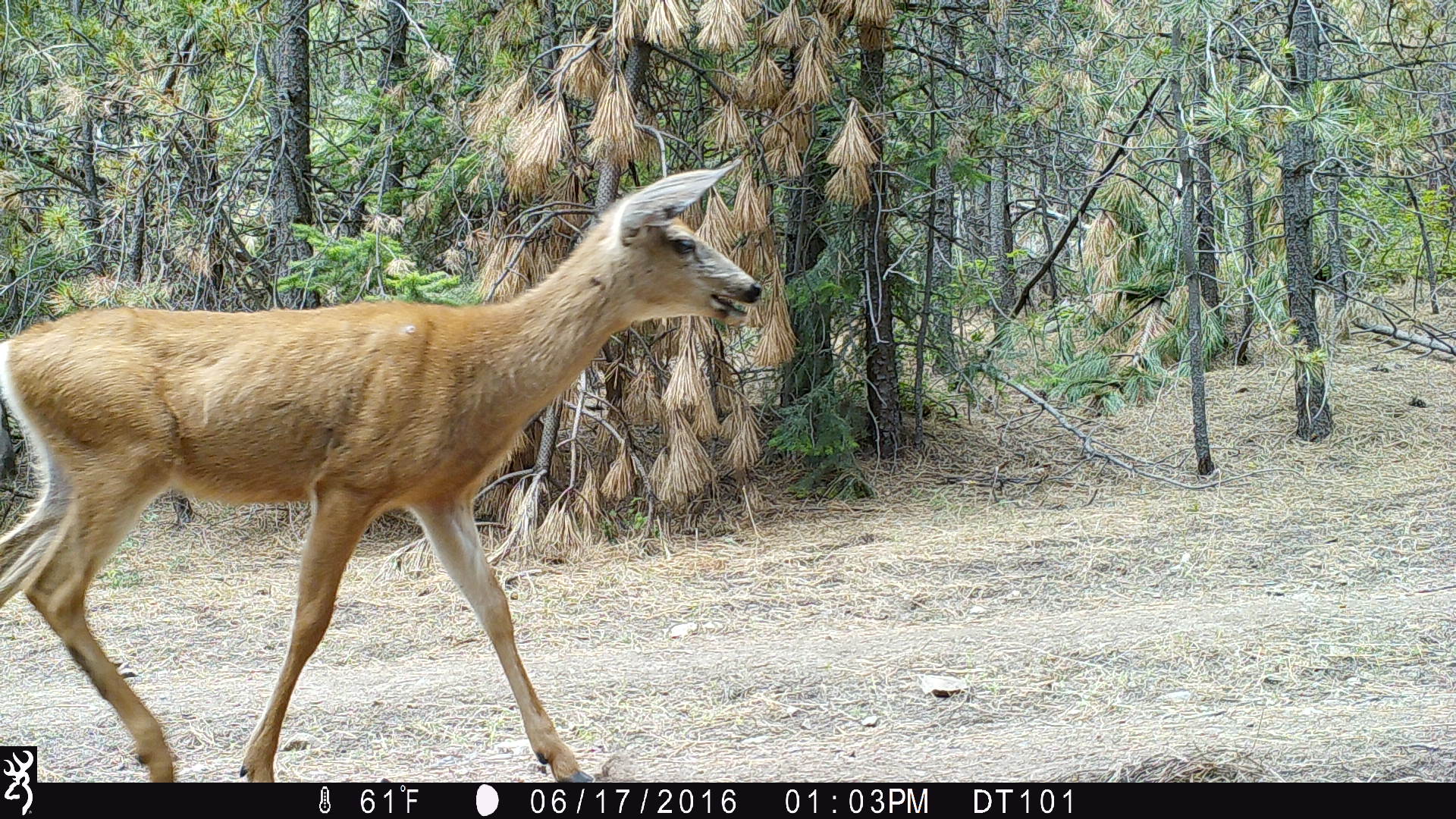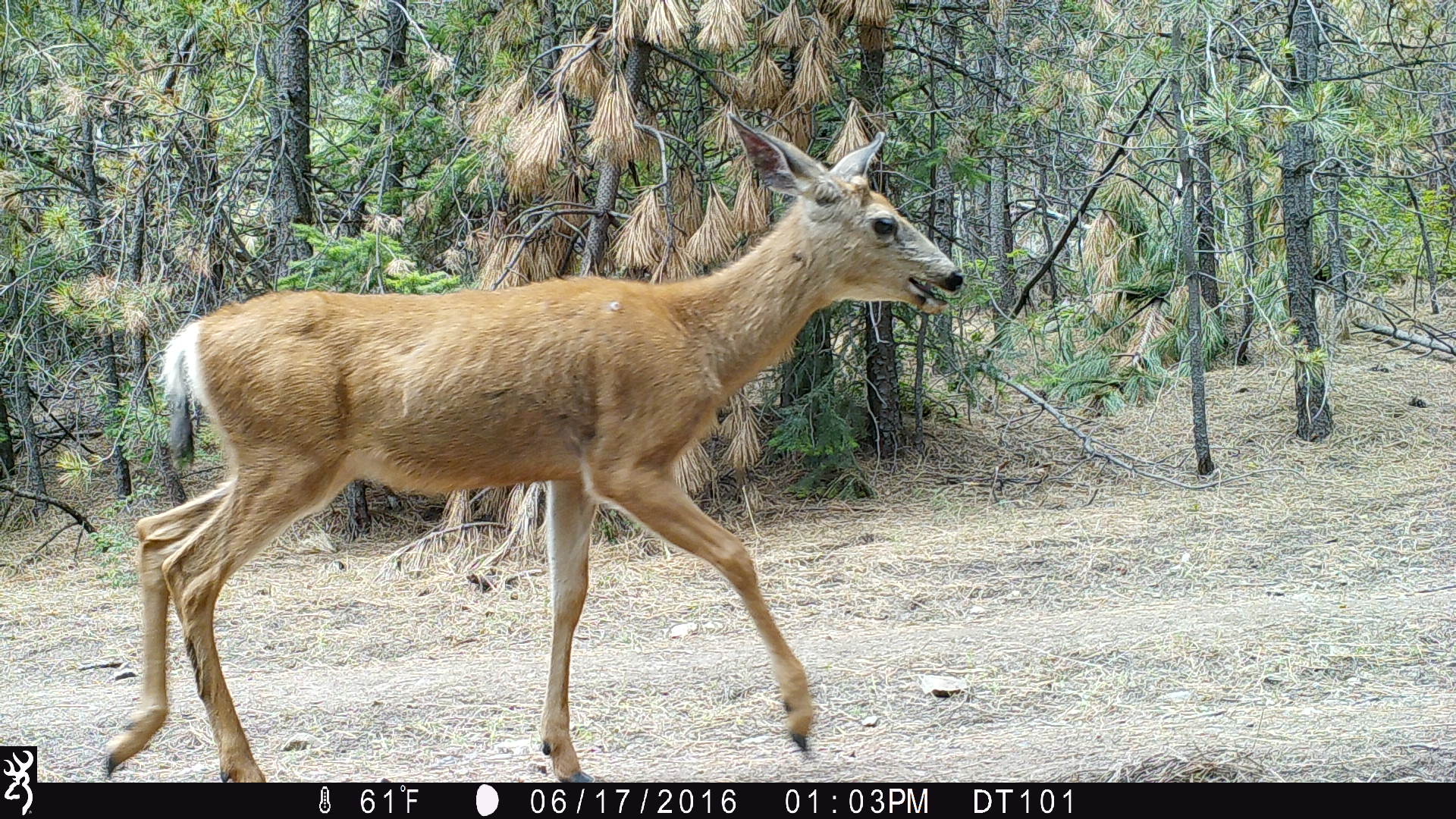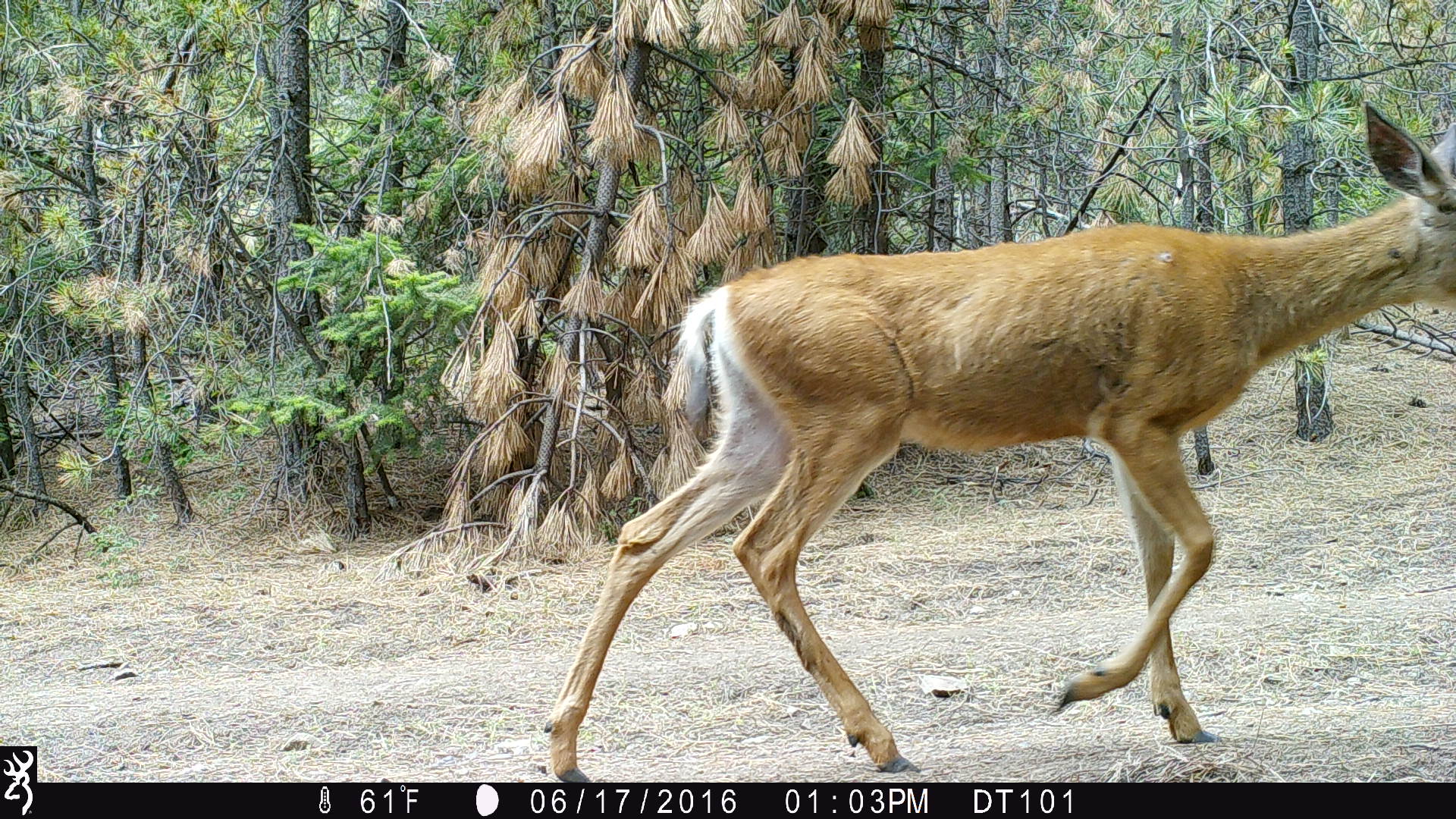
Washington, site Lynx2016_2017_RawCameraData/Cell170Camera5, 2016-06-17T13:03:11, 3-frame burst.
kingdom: Animalia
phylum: Chordata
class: Mammalia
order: Artiodactyla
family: Cervidae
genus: Odocoileus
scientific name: Odocoileus hemionus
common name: mule deer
Odocoileus hemionus (mule deer). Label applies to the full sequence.